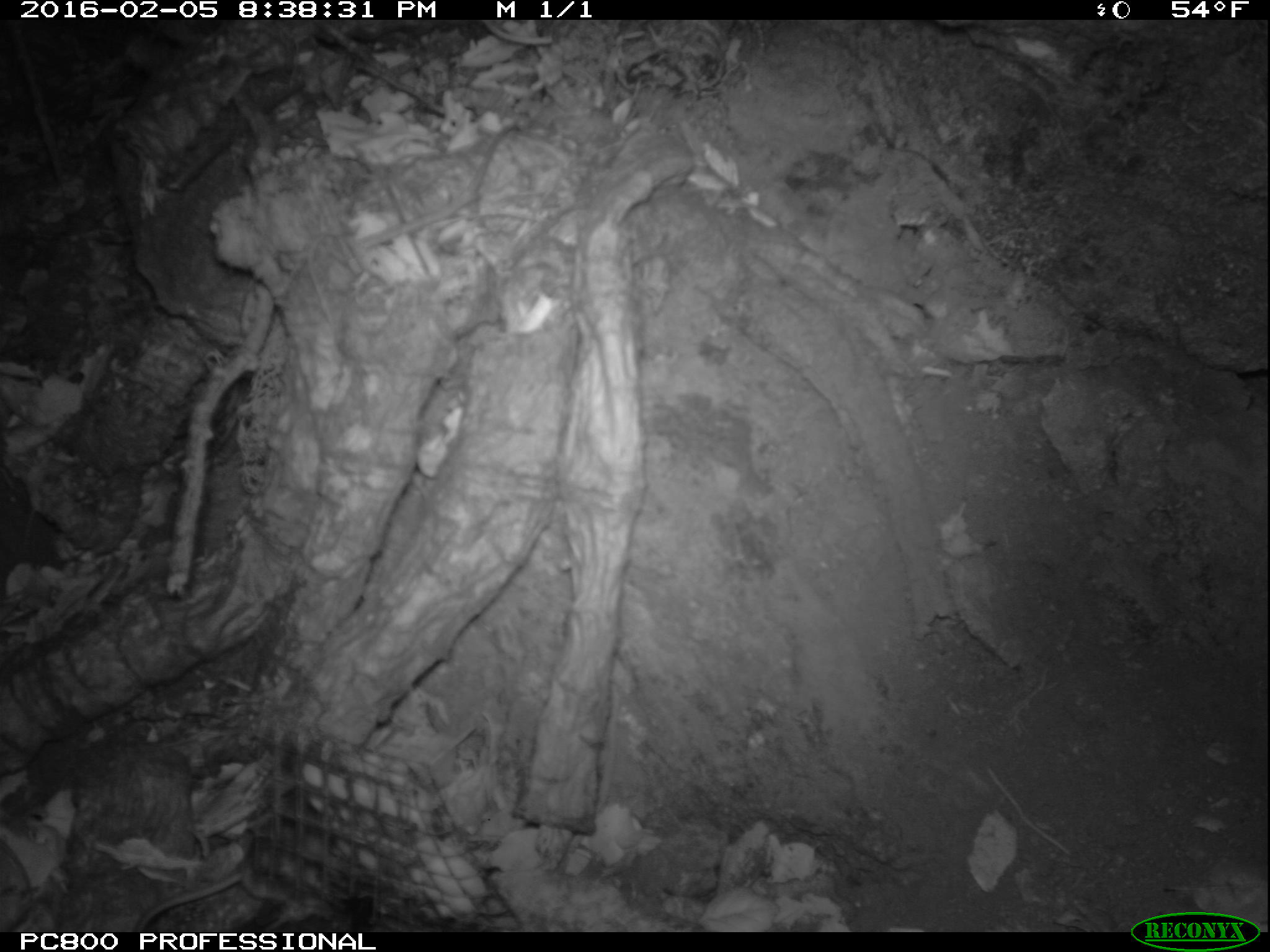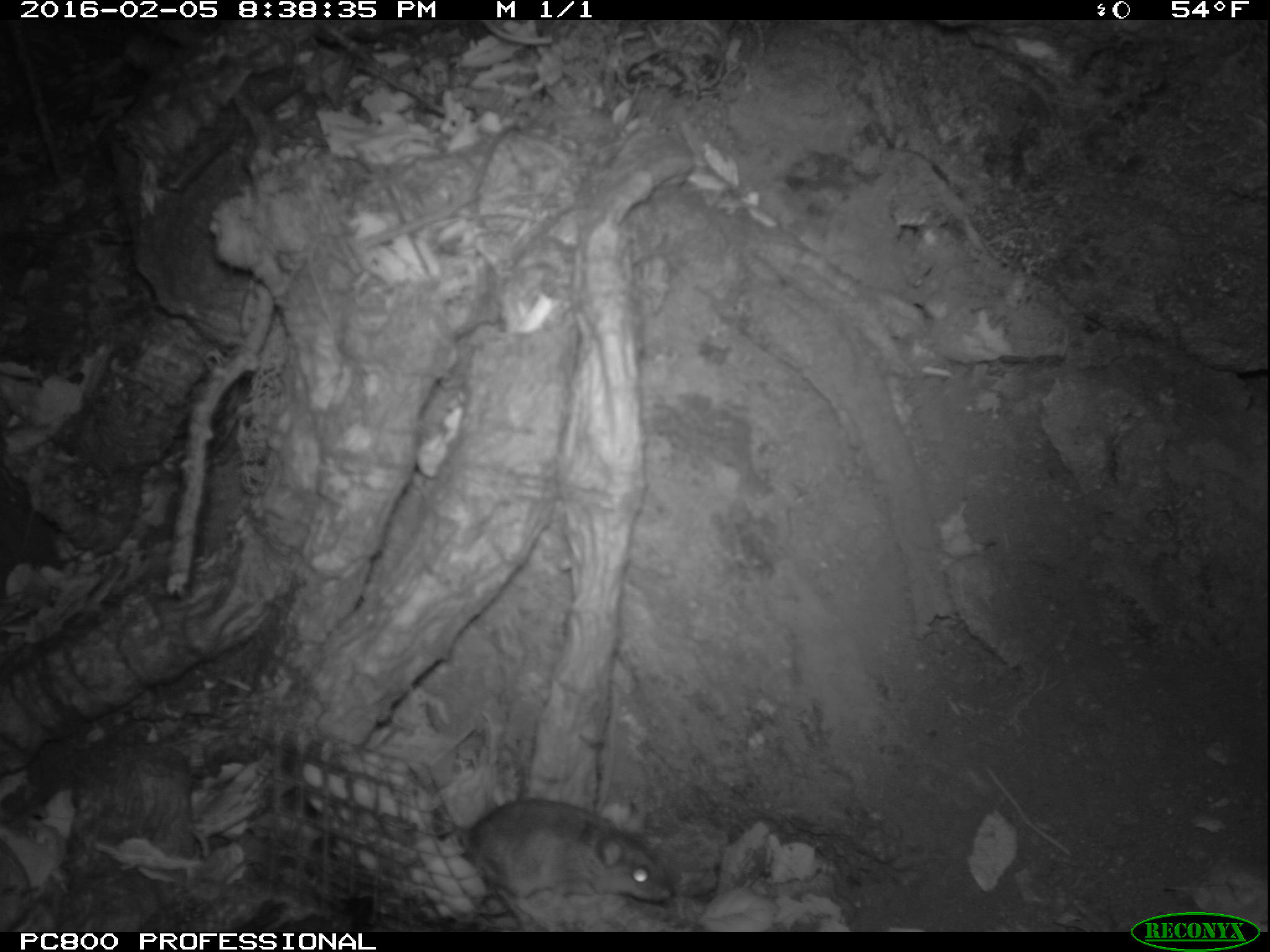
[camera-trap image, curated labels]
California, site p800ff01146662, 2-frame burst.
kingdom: Animalia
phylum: Chordata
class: Mammalia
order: Rodentia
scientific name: Rodentia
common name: rodent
Rodent (Rodentia).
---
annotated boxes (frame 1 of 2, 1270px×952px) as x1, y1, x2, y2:
rodent: 131, 832, 335, 930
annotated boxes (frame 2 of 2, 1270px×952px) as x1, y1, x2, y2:
rodent: 469, 797, 669, 923